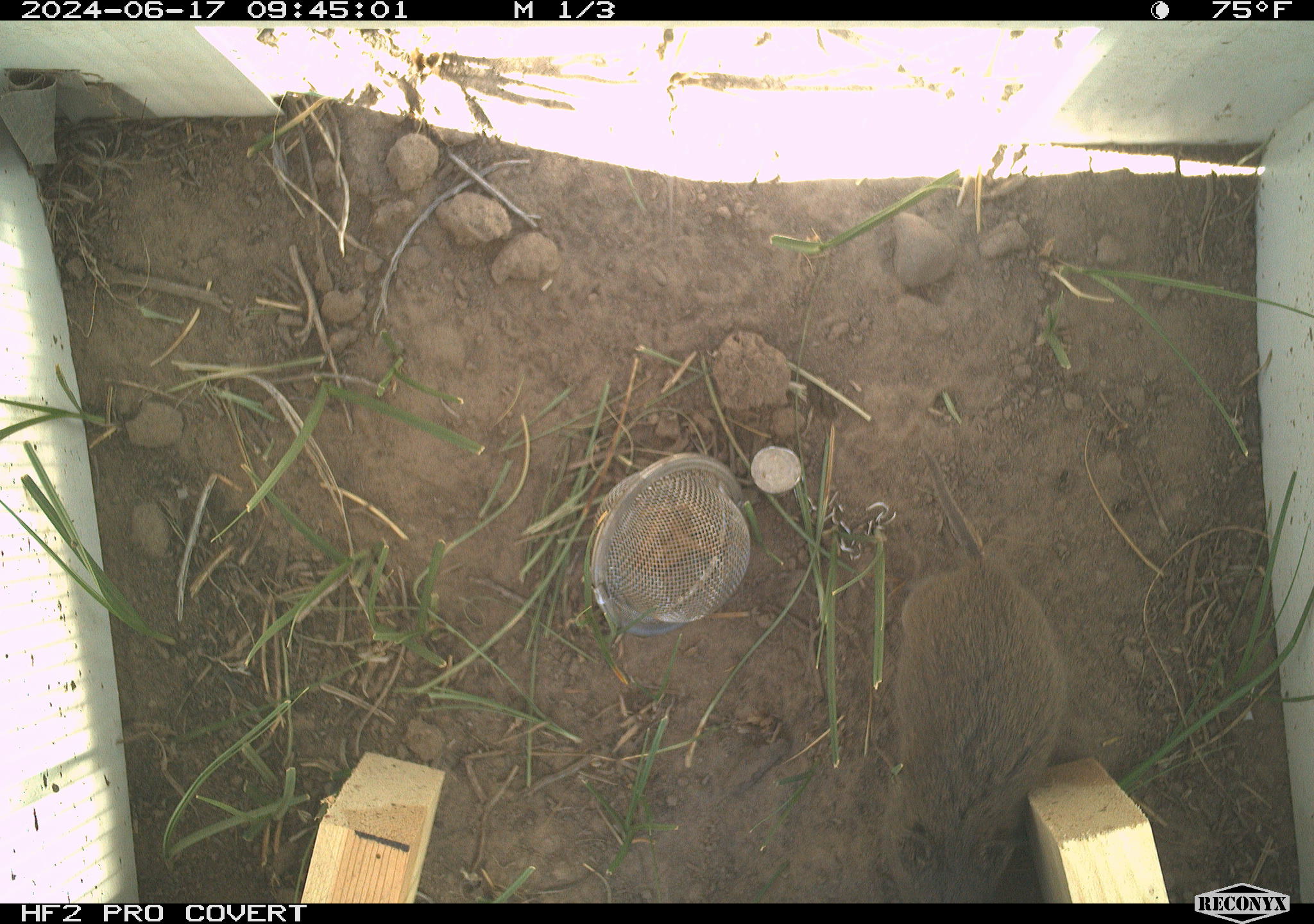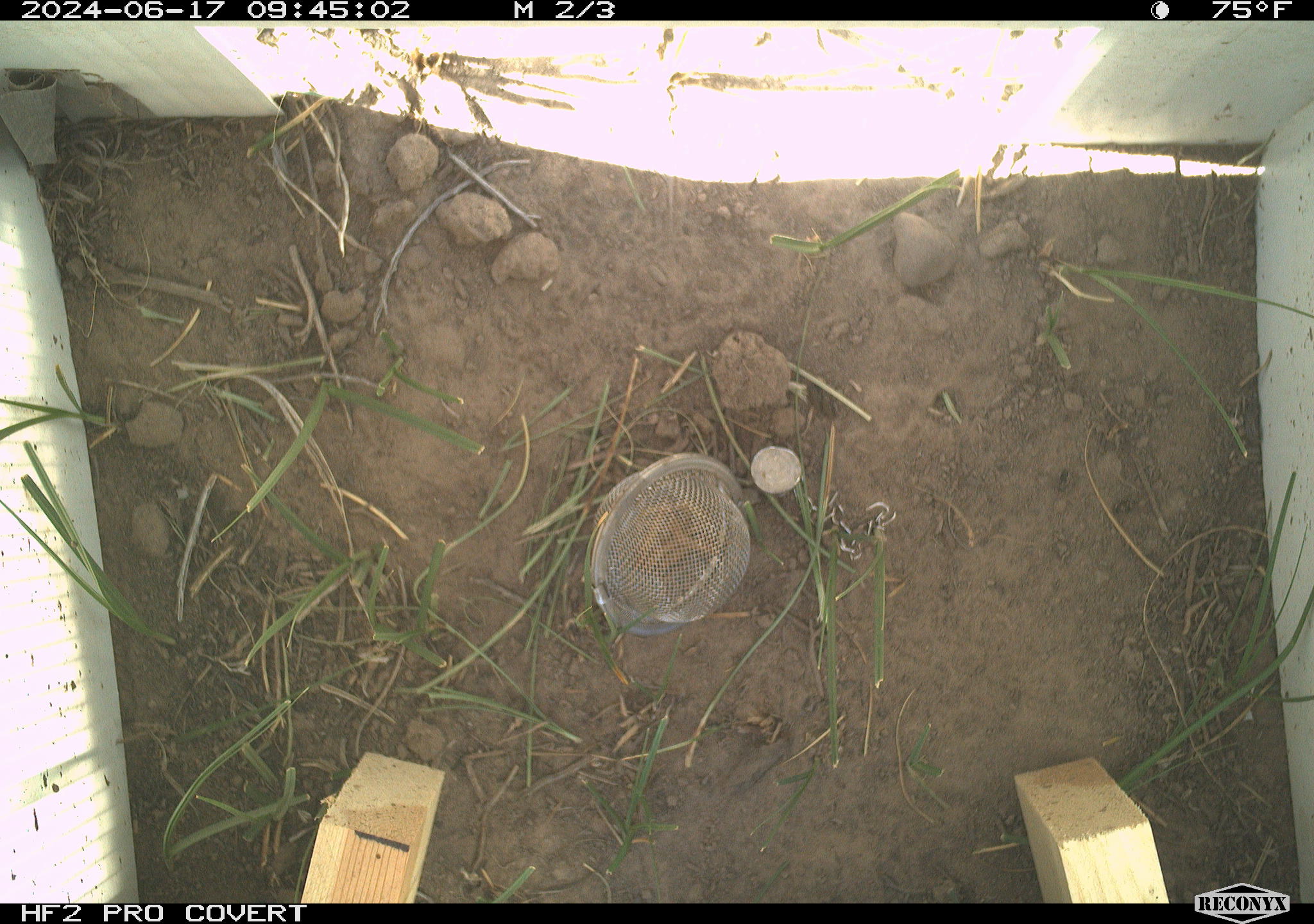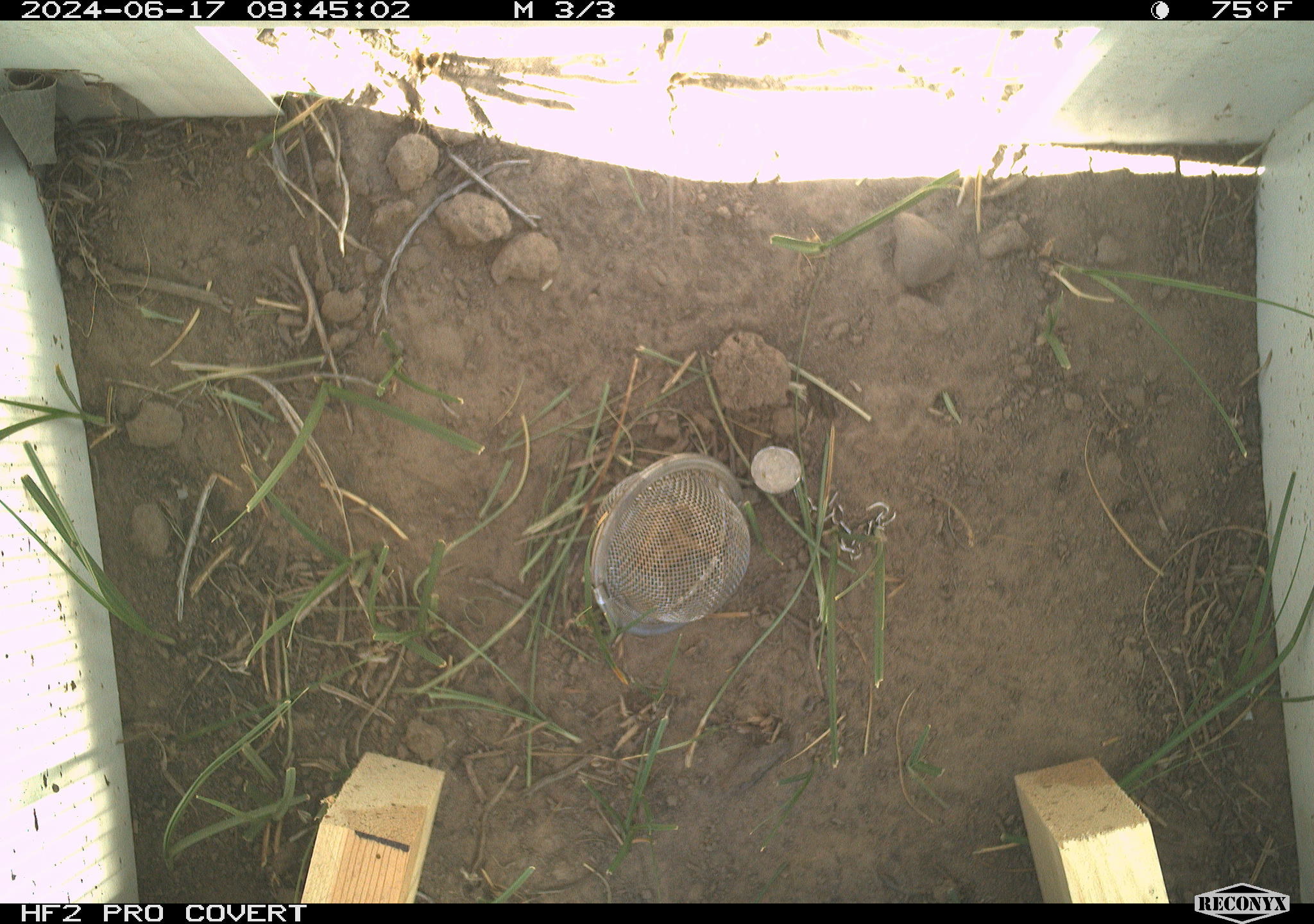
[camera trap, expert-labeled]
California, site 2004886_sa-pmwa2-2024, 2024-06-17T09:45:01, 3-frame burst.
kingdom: Animalia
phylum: Chordata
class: Mammalia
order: Rodentia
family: Cricetidae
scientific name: Arvicolinae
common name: voles, lemmings, and muskrats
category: arvicolinae subfamily